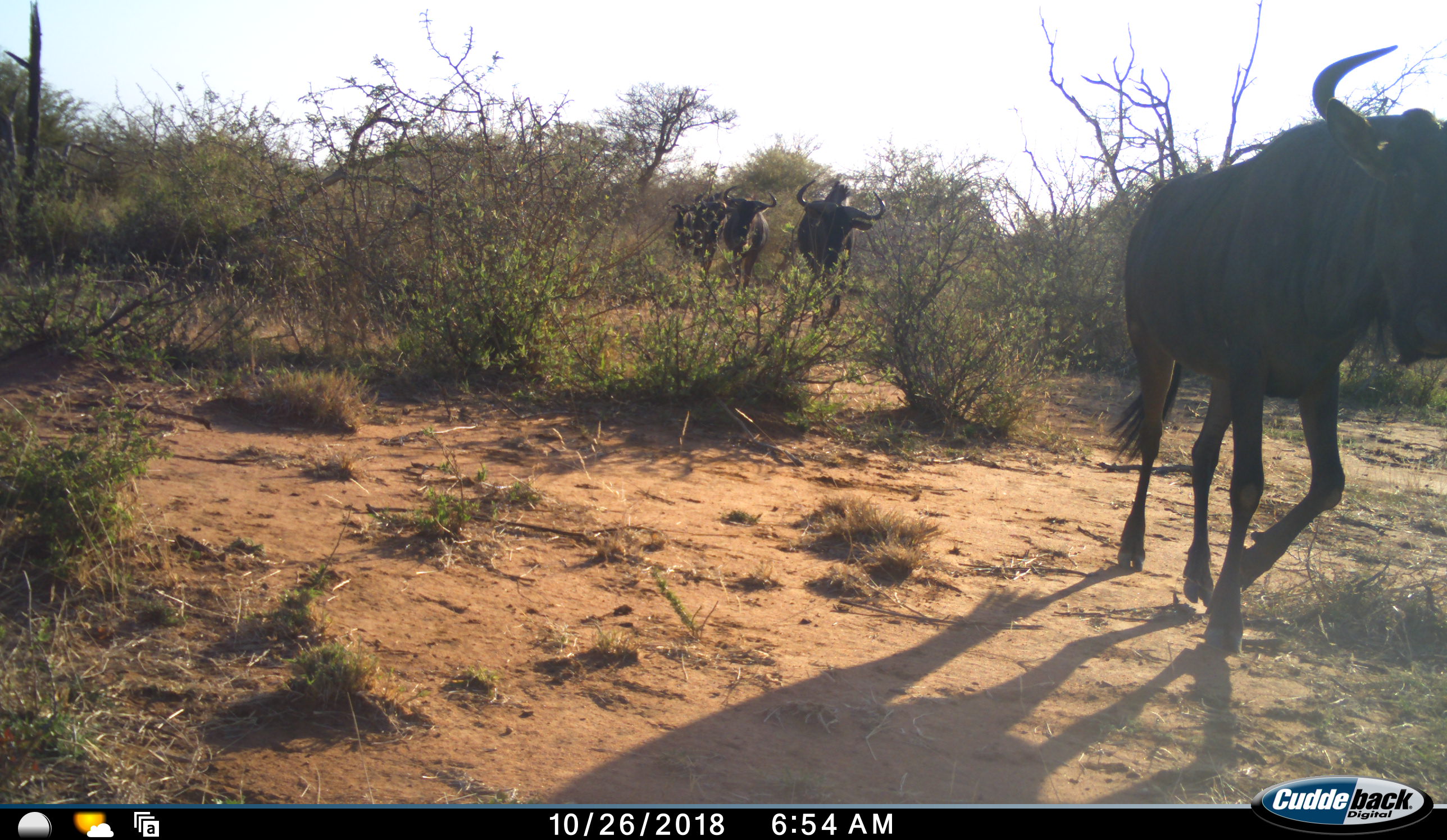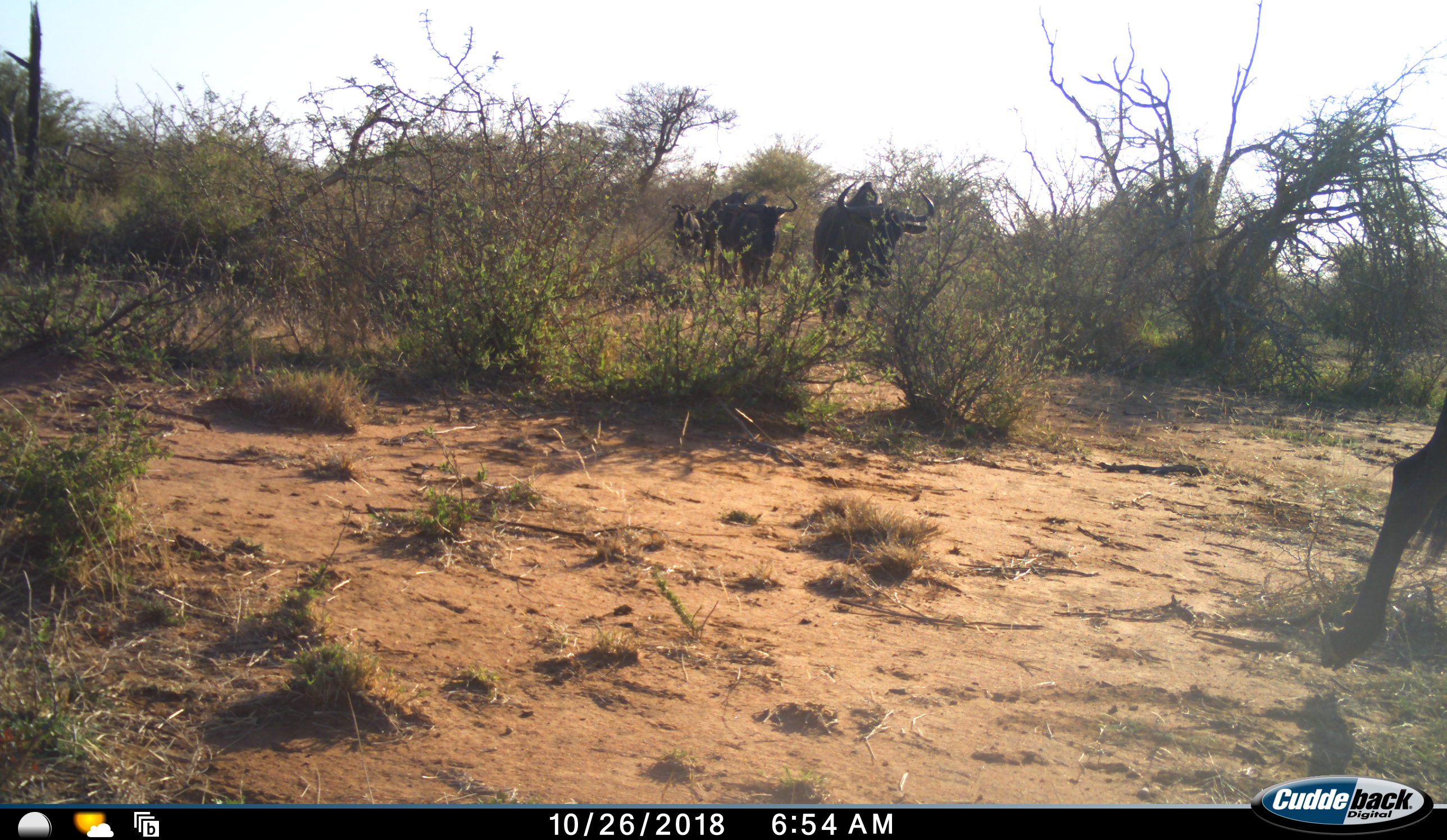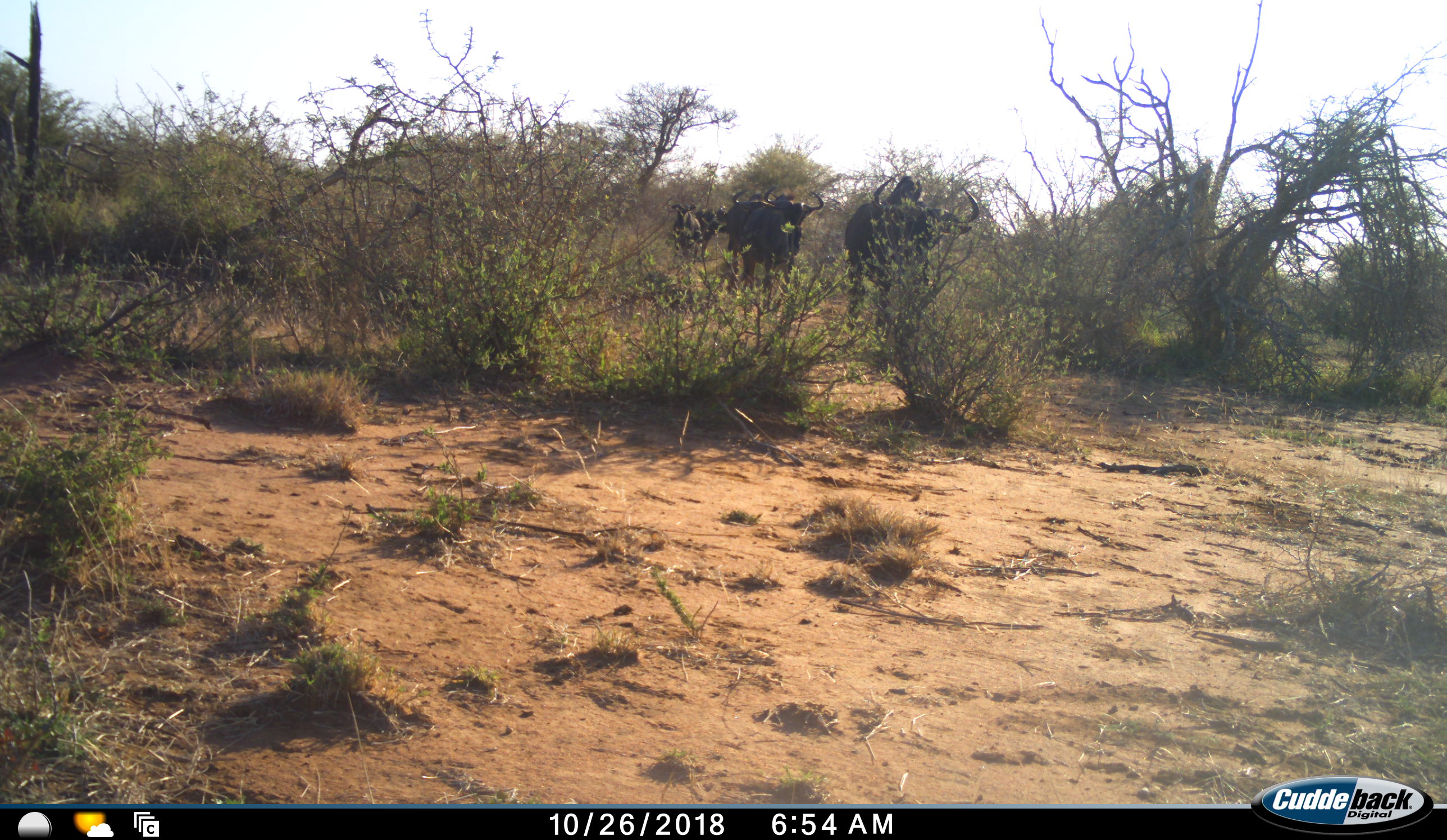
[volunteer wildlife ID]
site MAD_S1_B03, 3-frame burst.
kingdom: Animalia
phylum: Chordata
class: Mammalia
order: Artiodactyla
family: Bovidae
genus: Connochaetes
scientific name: Connochaetes taurinus taurinus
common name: blue wildebeest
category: wildebeestblue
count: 5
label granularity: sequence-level